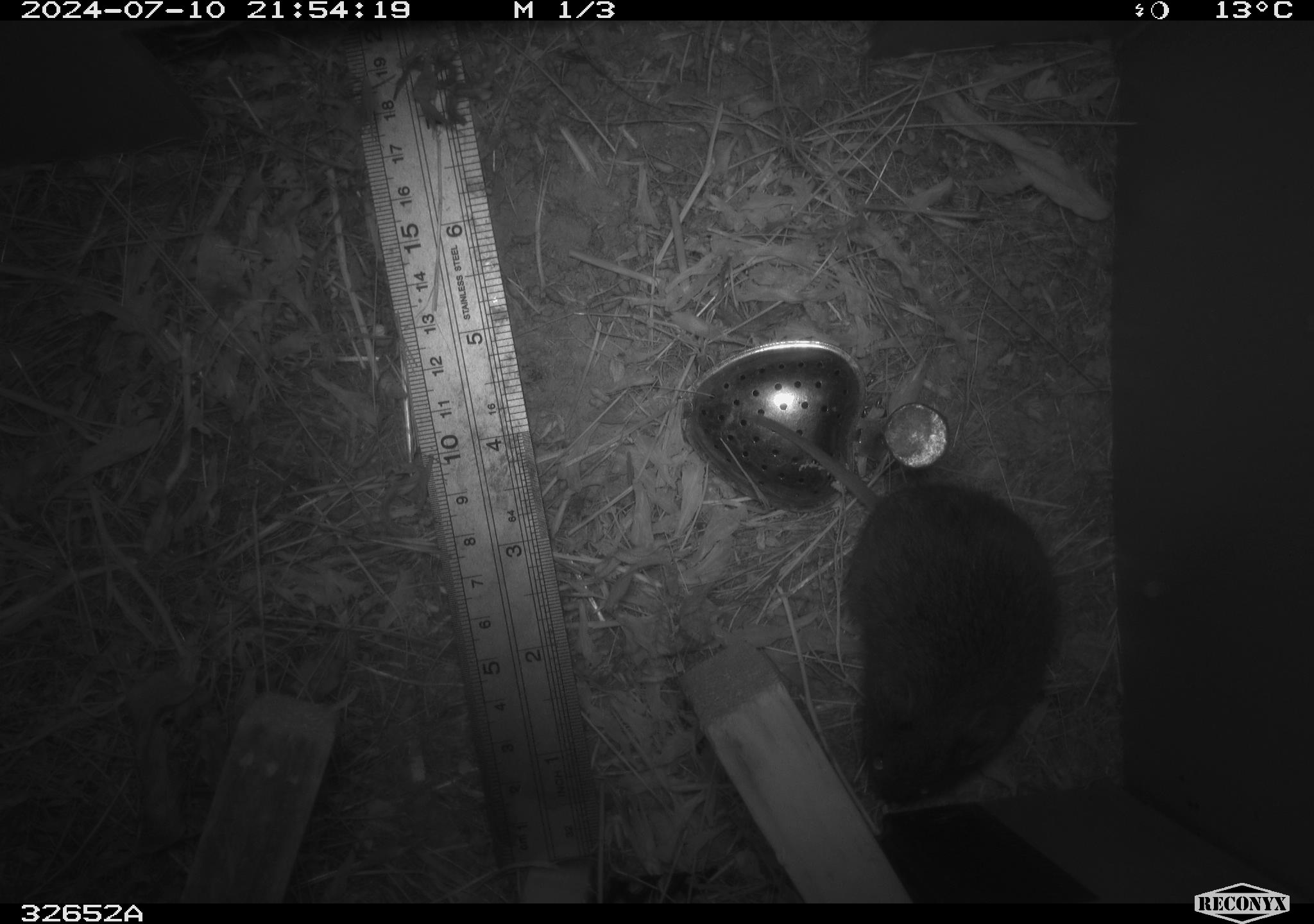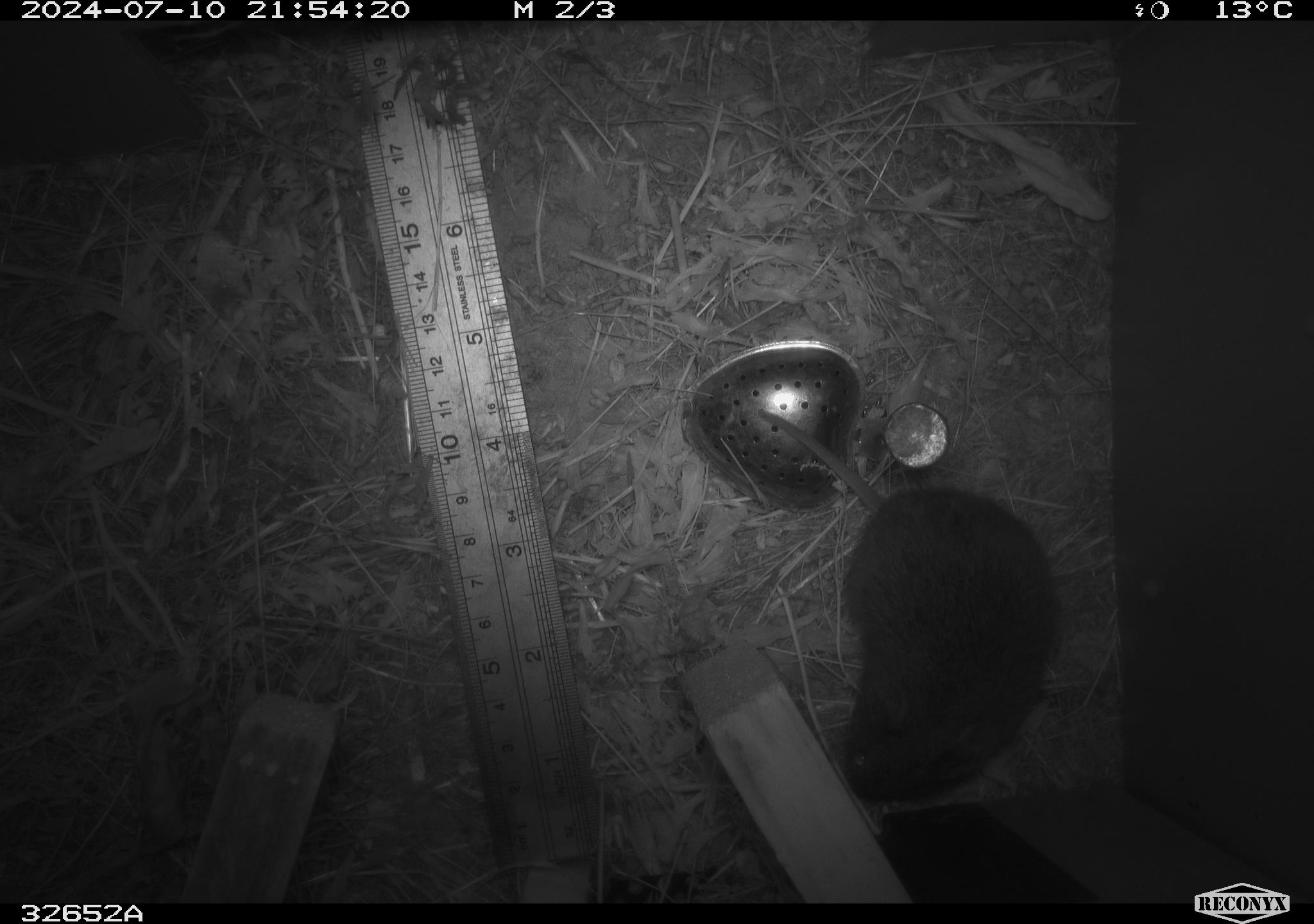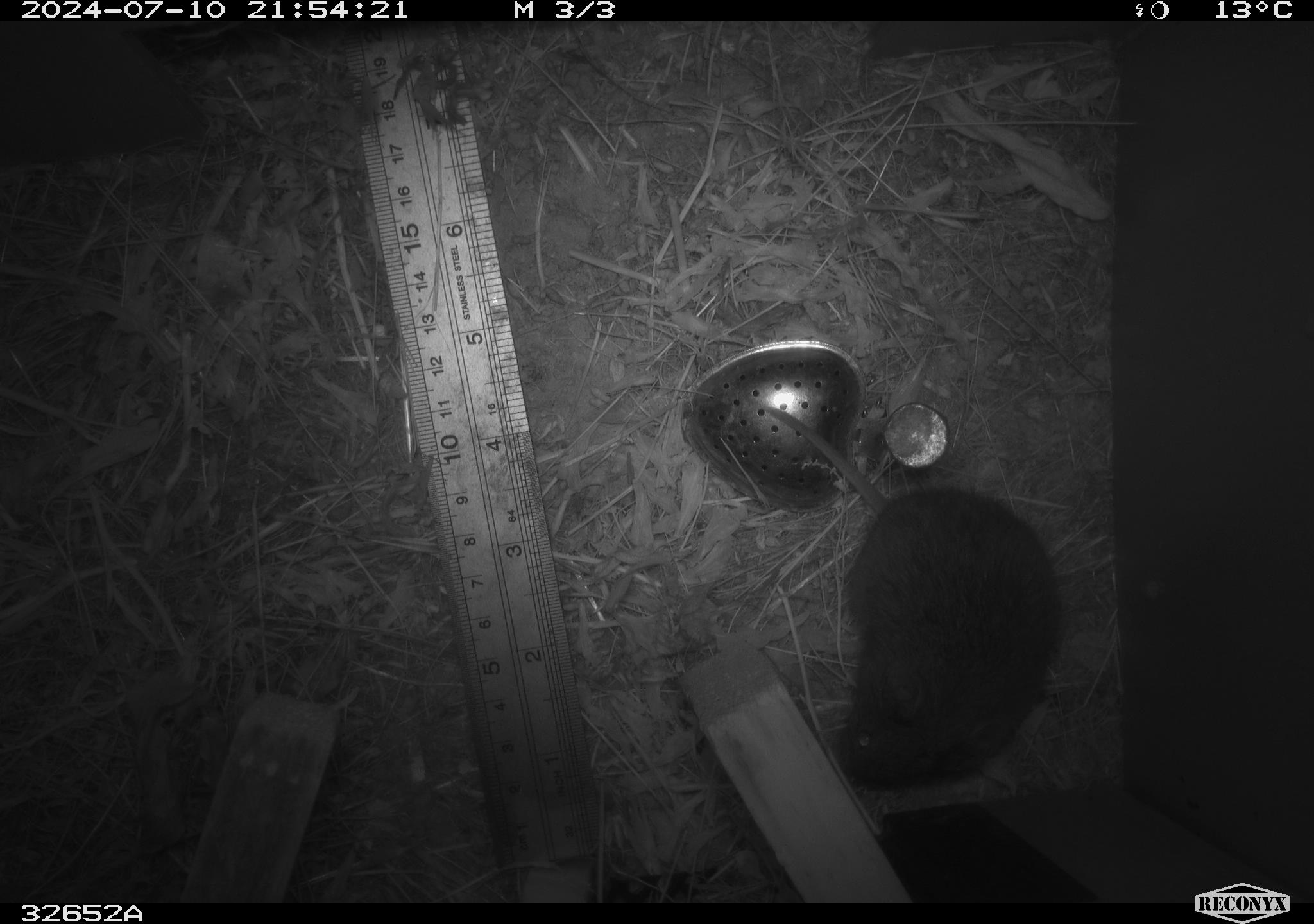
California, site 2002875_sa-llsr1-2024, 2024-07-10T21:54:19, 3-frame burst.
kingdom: Animalia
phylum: Chordata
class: Mammalia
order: Rodentia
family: Cricetidae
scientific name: Arvicolinae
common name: voles, lemmings, and muskrats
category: arvicolinae subfamily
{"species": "arvicolinae subfamily (voles, lemmings, and muskrats) (Arvicolinae)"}